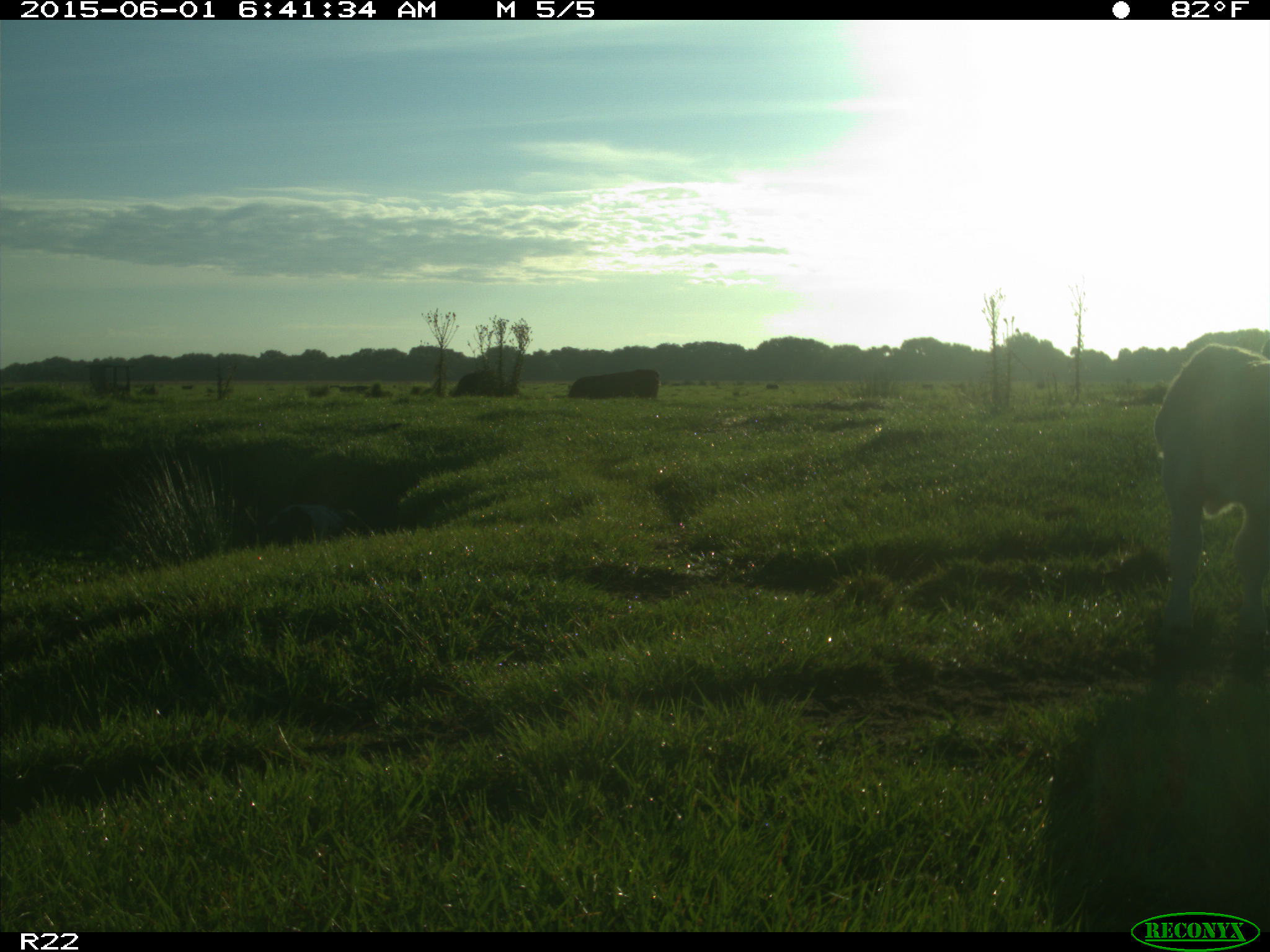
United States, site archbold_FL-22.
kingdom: Animalia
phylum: Chordata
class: Mammalia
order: Artiodactyla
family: Bovidae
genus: Bos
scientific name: Bos taurus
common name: domestic cow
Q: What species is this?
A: Bos taurus (domestic cow).